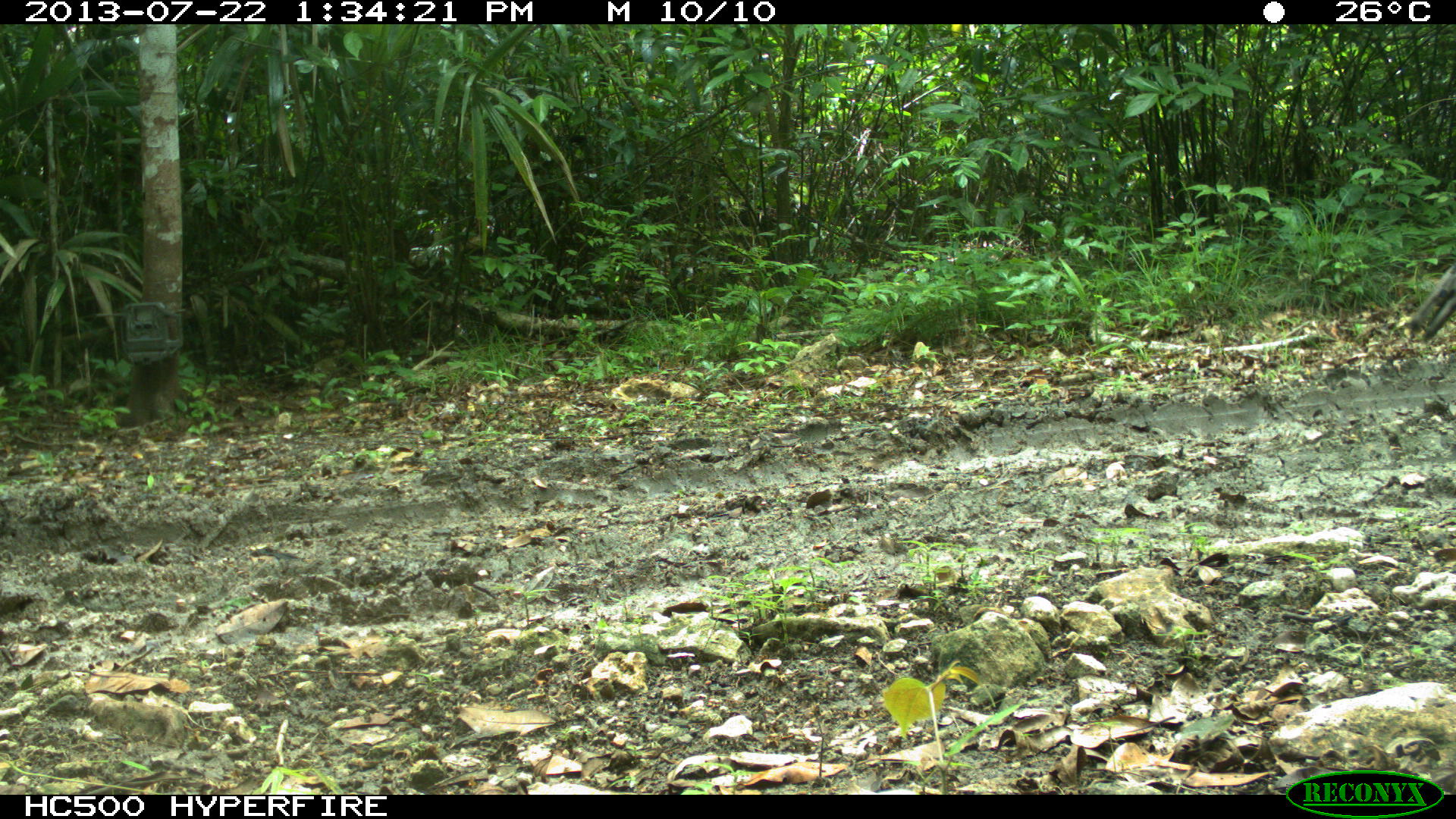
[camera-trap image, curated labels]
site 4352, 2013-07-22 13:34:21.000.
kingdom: Animalia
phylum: Chordata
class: Aves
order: Galliformes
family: Phasianidae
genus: Meleagris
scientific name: Meleagris ocellata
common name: ocellated turkey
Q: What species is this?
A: Meleagris ocellata (ocellated turkey).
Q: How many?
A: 1.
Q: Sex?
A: Male.